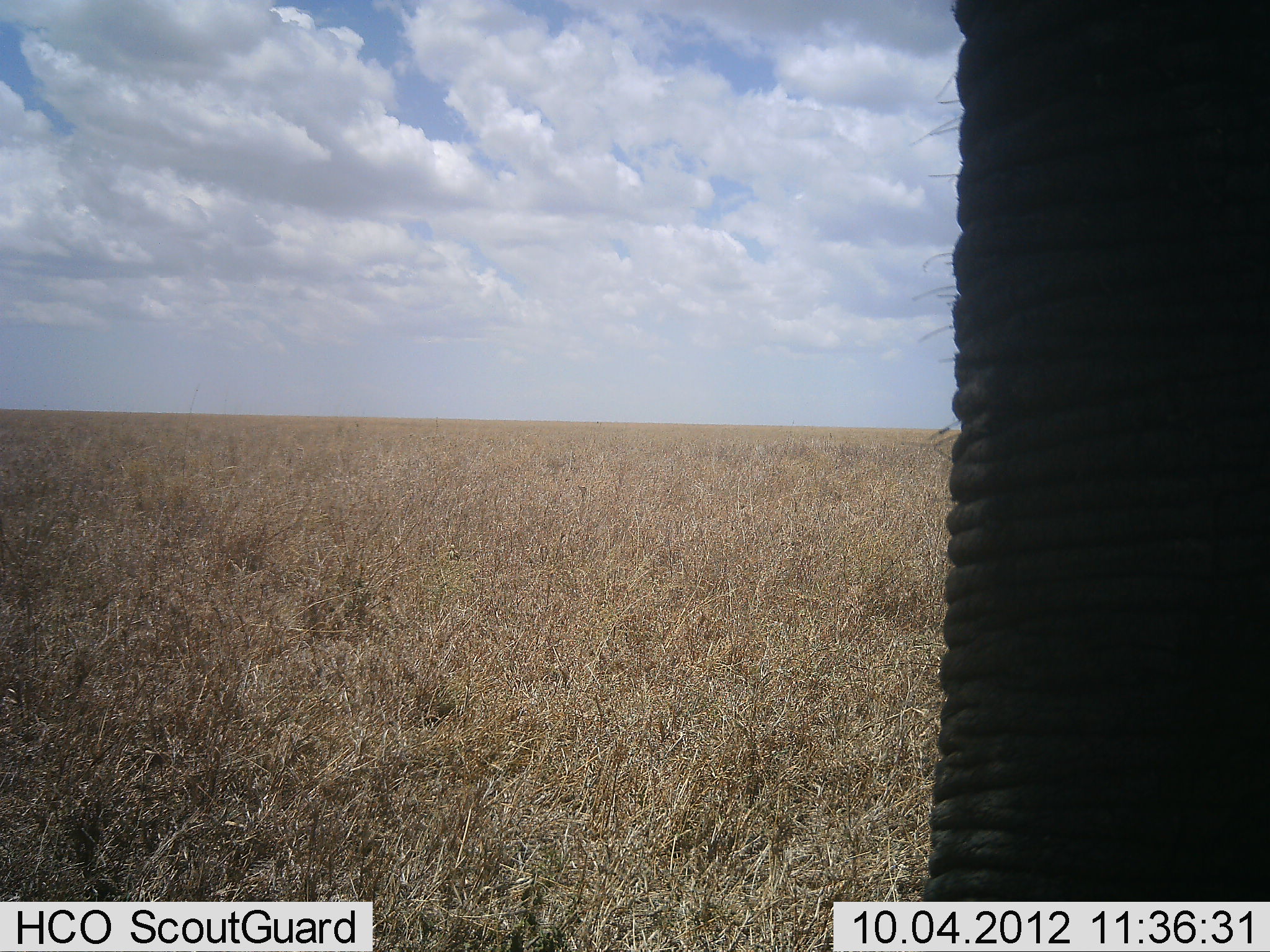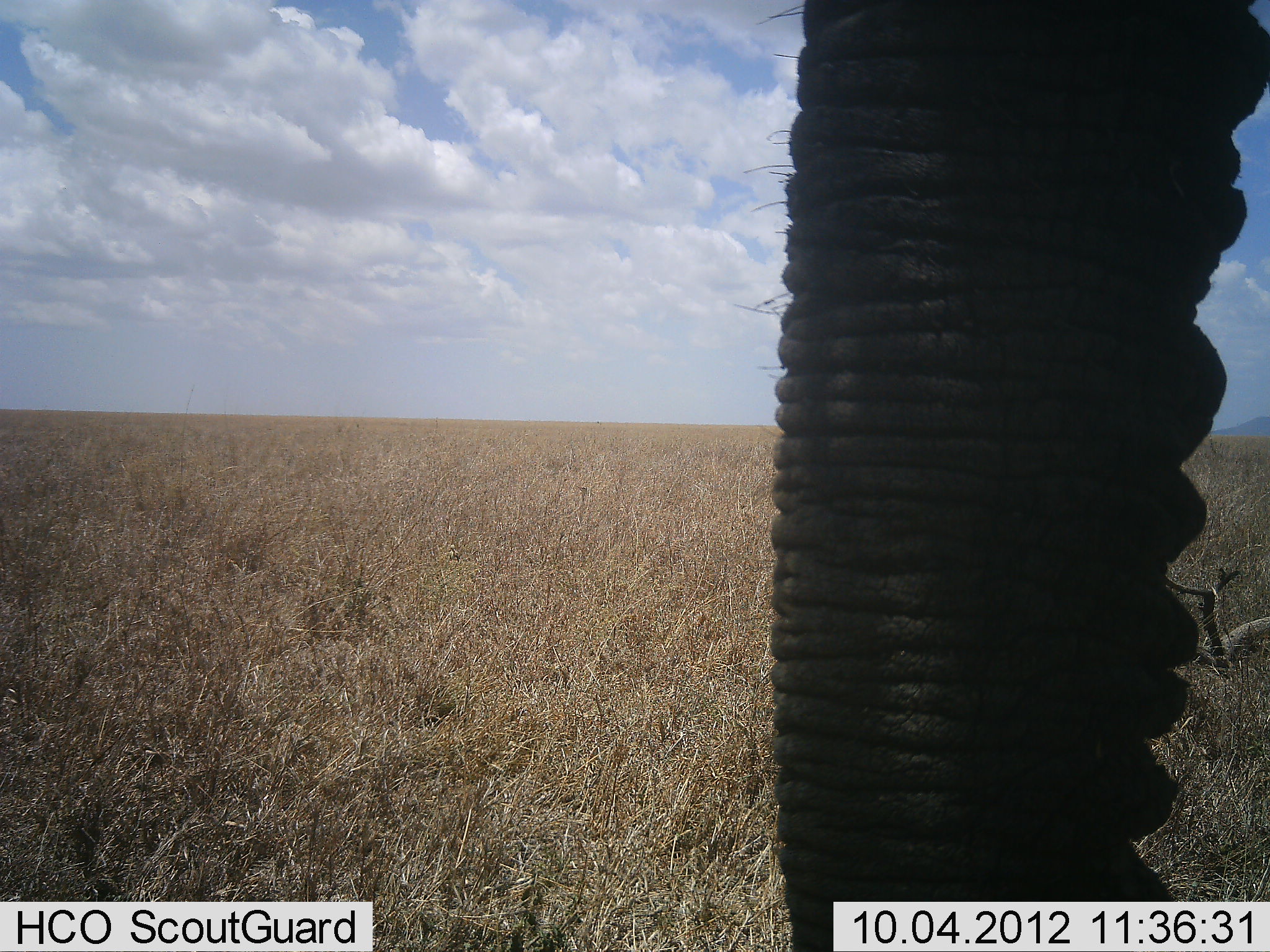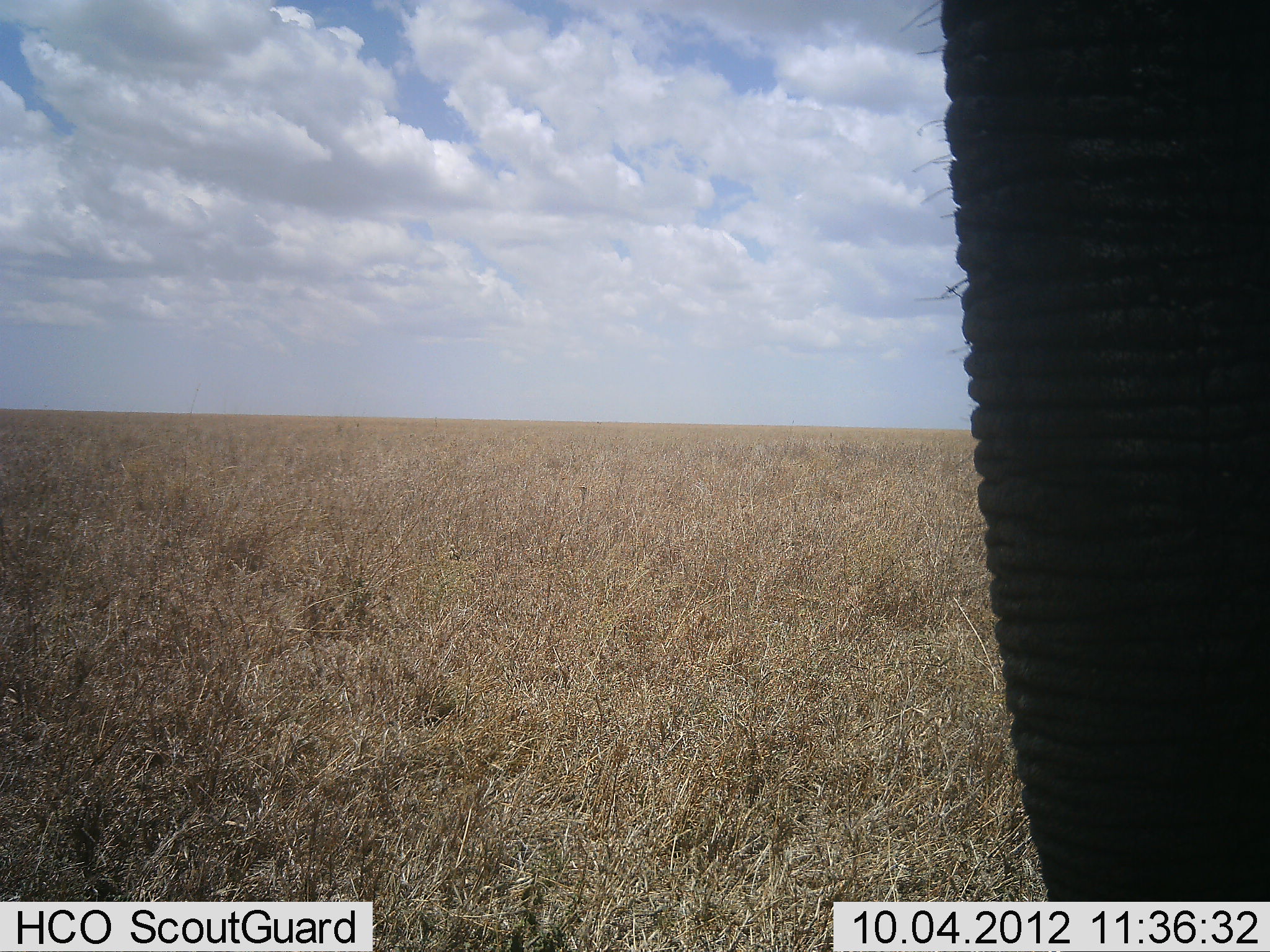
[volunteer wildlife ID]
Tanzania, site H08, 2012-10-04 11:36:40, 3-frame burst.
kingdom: Animalia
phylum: Chordata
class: Mammalia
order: Proboscidea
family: Elephantidae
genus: Loxodonta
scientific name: Loxodonta africana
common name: african bush elephant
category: elephant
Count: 1.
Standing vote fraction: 80%.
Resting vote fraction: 0%.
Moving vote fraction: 0%.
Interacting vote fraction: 0%.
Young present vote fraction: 0%.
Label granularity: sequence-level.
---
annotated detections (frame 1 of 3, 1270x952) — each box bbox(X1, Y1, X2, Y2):
animal: bbox(911, 0, 1270, 785)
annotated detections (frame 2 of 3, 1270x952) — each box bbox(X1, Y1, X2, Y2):
animal: bbox(736, 0, 1270, 952)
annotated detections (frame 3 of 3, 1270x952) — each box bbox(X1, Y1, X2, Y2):
animal: bbox(897, 0, 1269, 876)